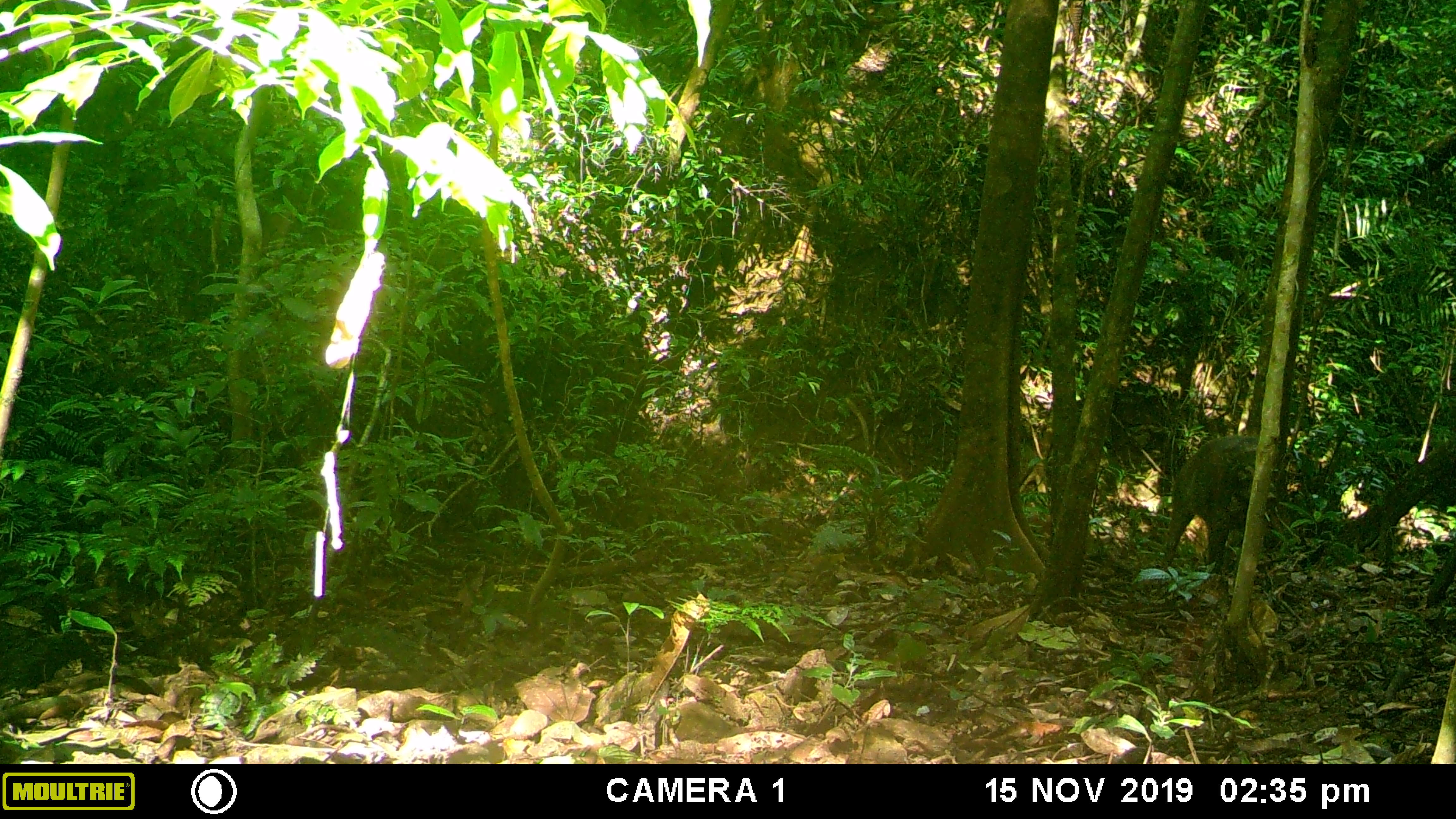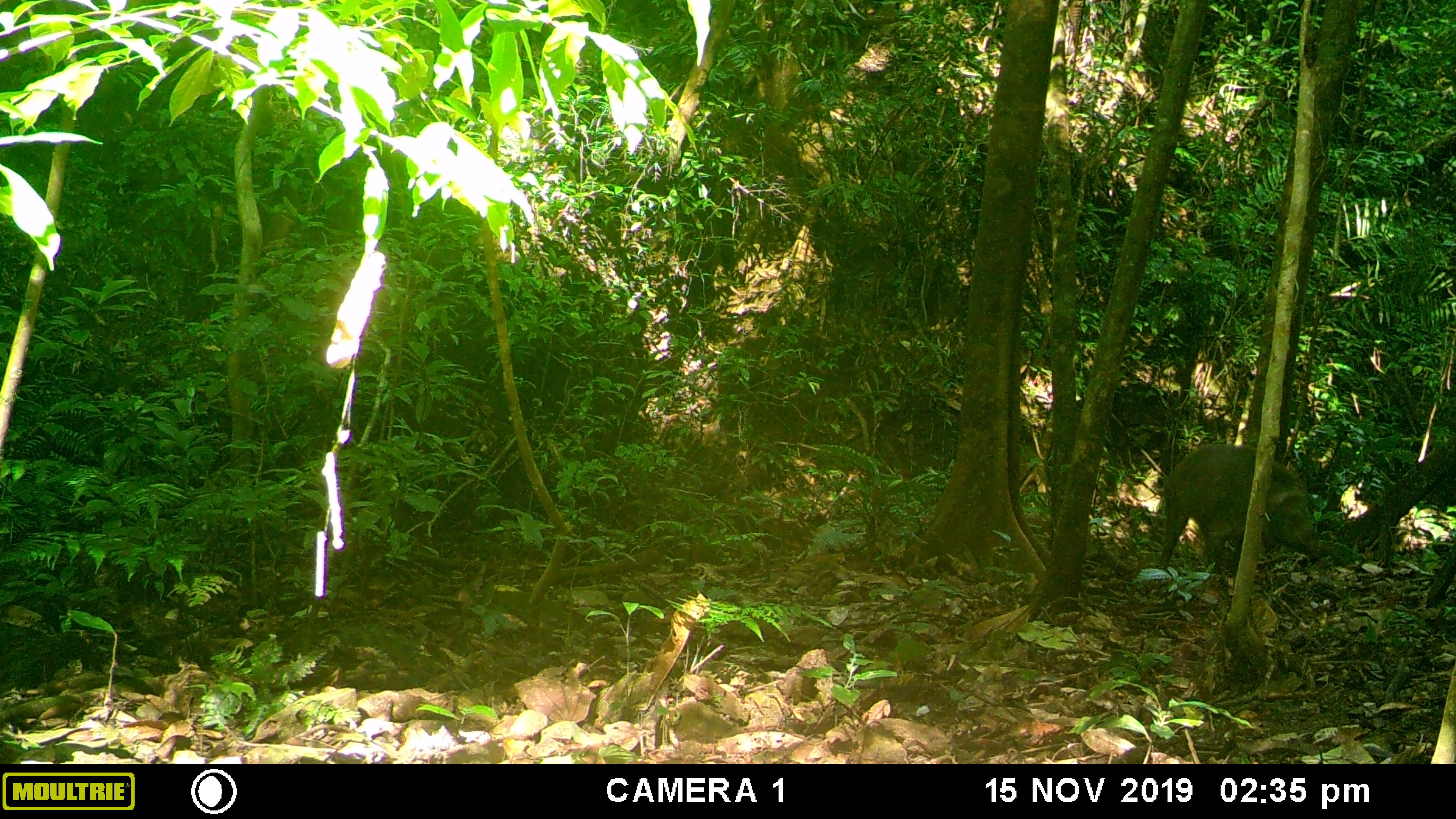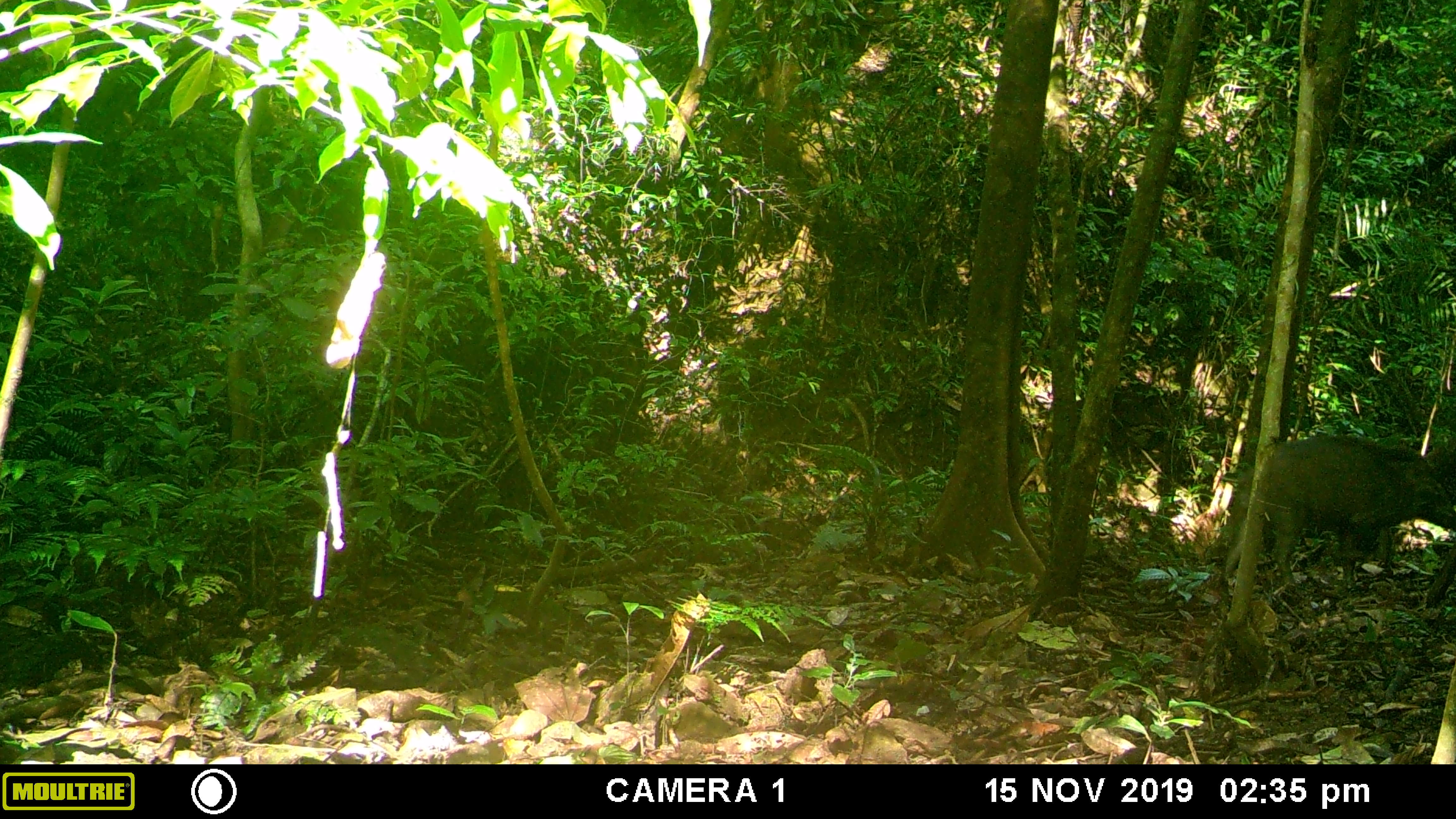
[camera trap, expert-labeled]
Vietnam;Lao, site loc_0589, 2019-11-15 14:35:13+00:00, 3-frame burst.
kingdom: Animalia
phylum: Chordata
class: Mammalia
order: Artiodactyla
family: Suidae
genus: Sus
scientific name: Sus scrofa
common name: eurasian wild pig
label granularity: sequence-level